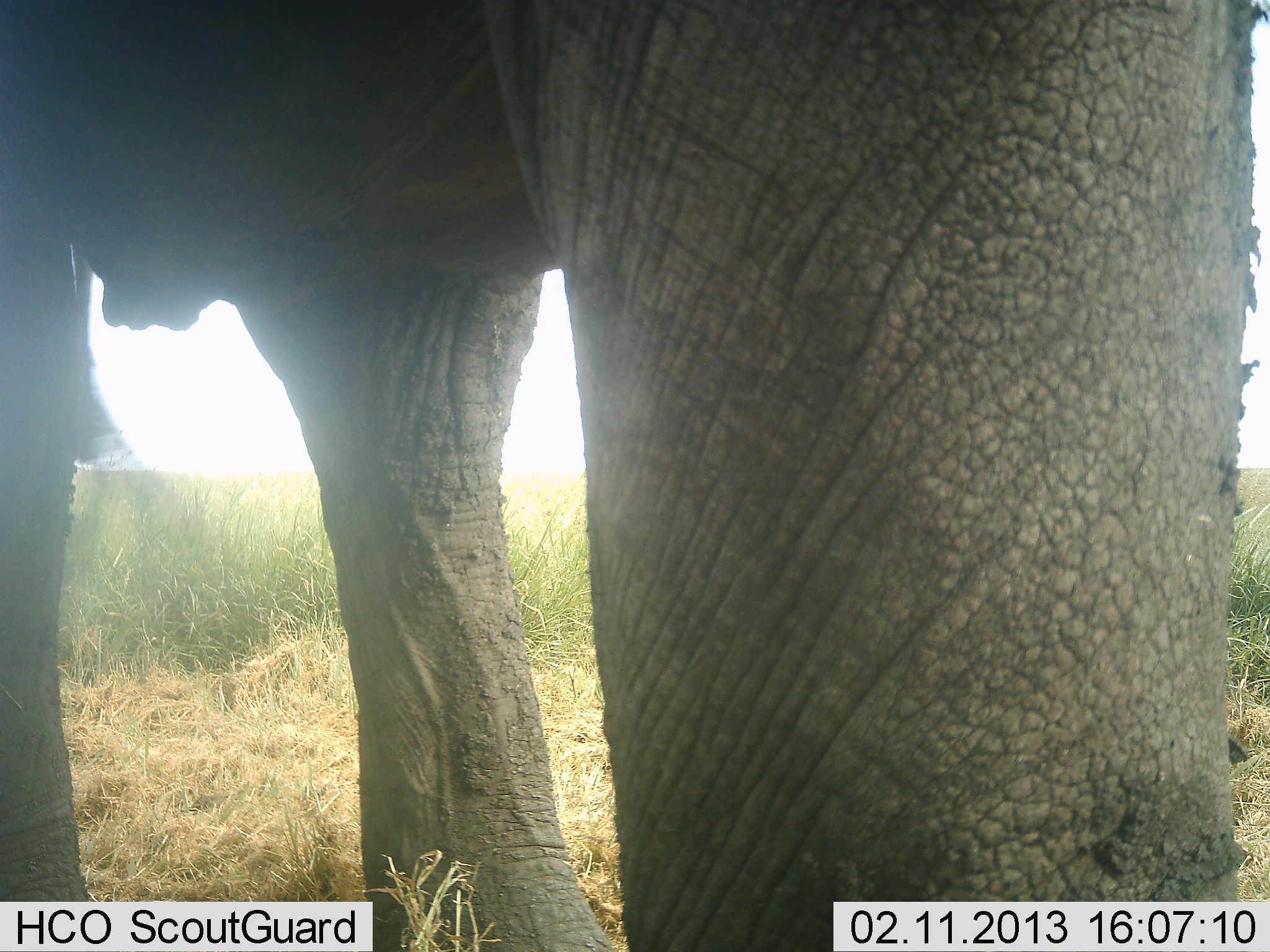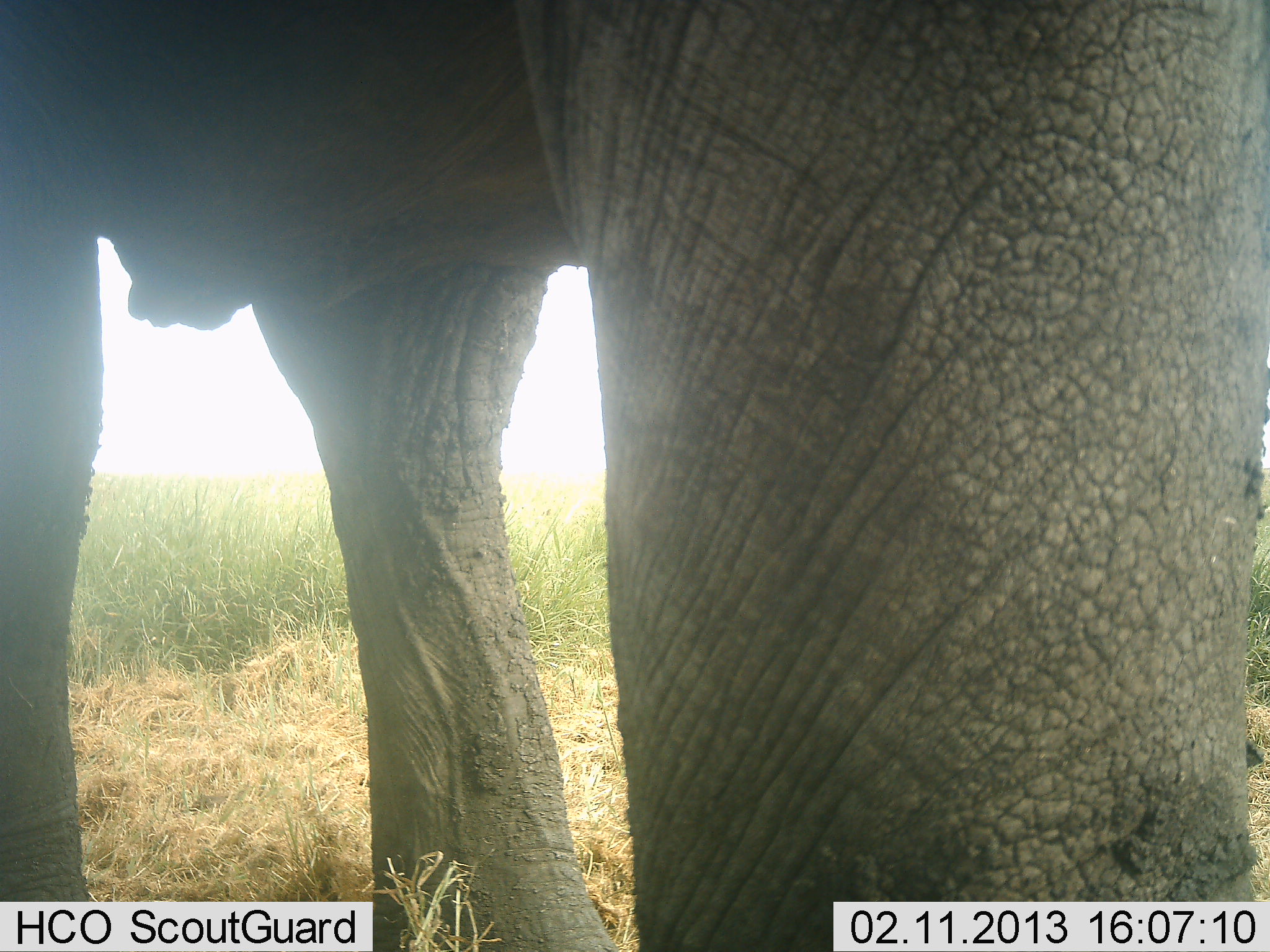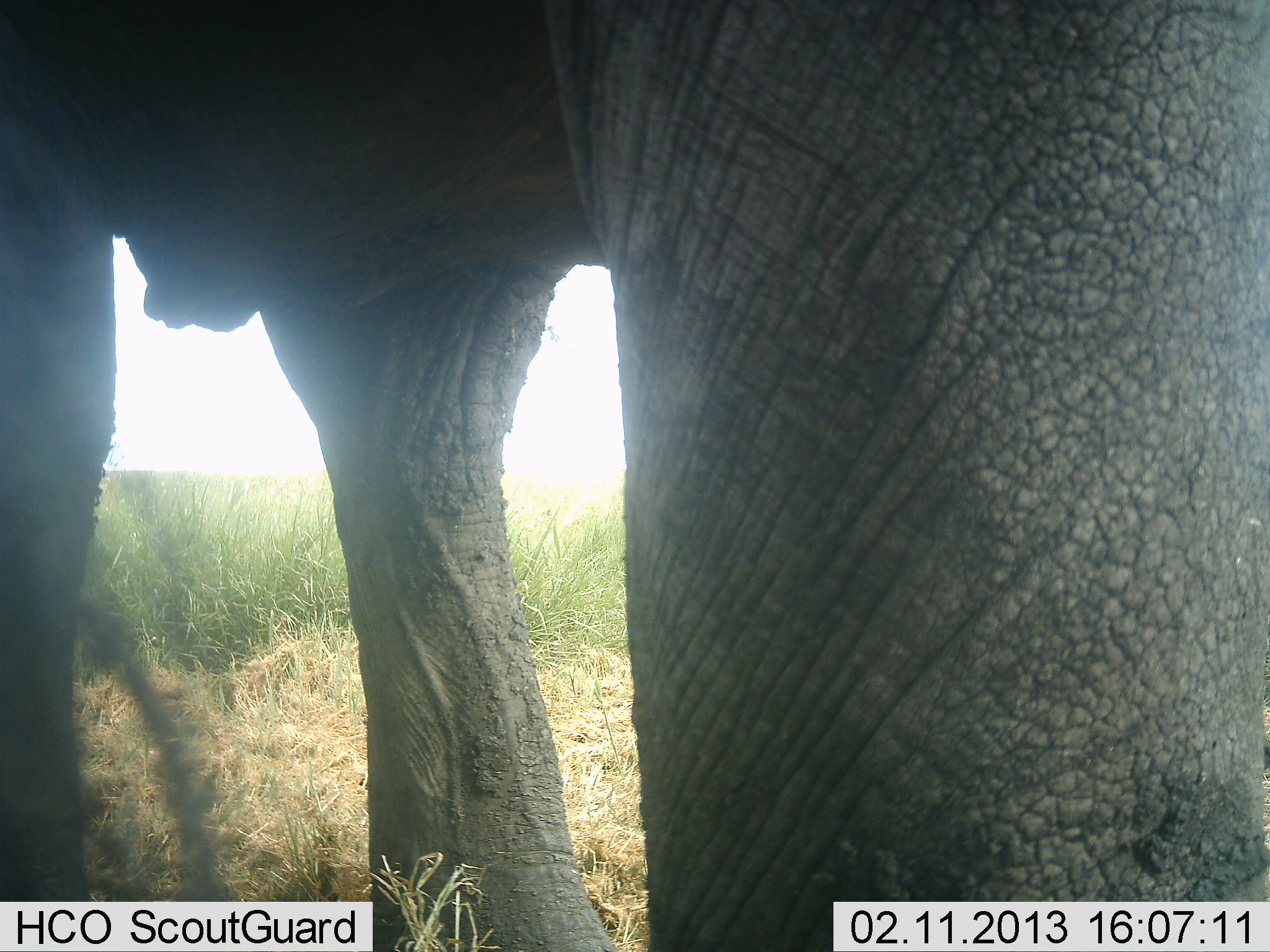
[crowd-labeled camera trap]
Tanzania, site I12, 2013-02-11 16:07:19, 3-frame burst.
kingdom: Animalia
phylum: Chordata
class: Mammalia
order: Proboscidea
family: Elephantidae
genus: Loxodonta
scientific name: Loxodonta africana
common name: african bush elephant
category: elephant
Elephant (african bush elephant) (Loxodonta africana), count 1. Behavior (volunteer vote fractions): standing 95%, resting 0%, moving 5%, interacting 5%. Young present (vote fraction): 0%. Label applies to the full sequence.